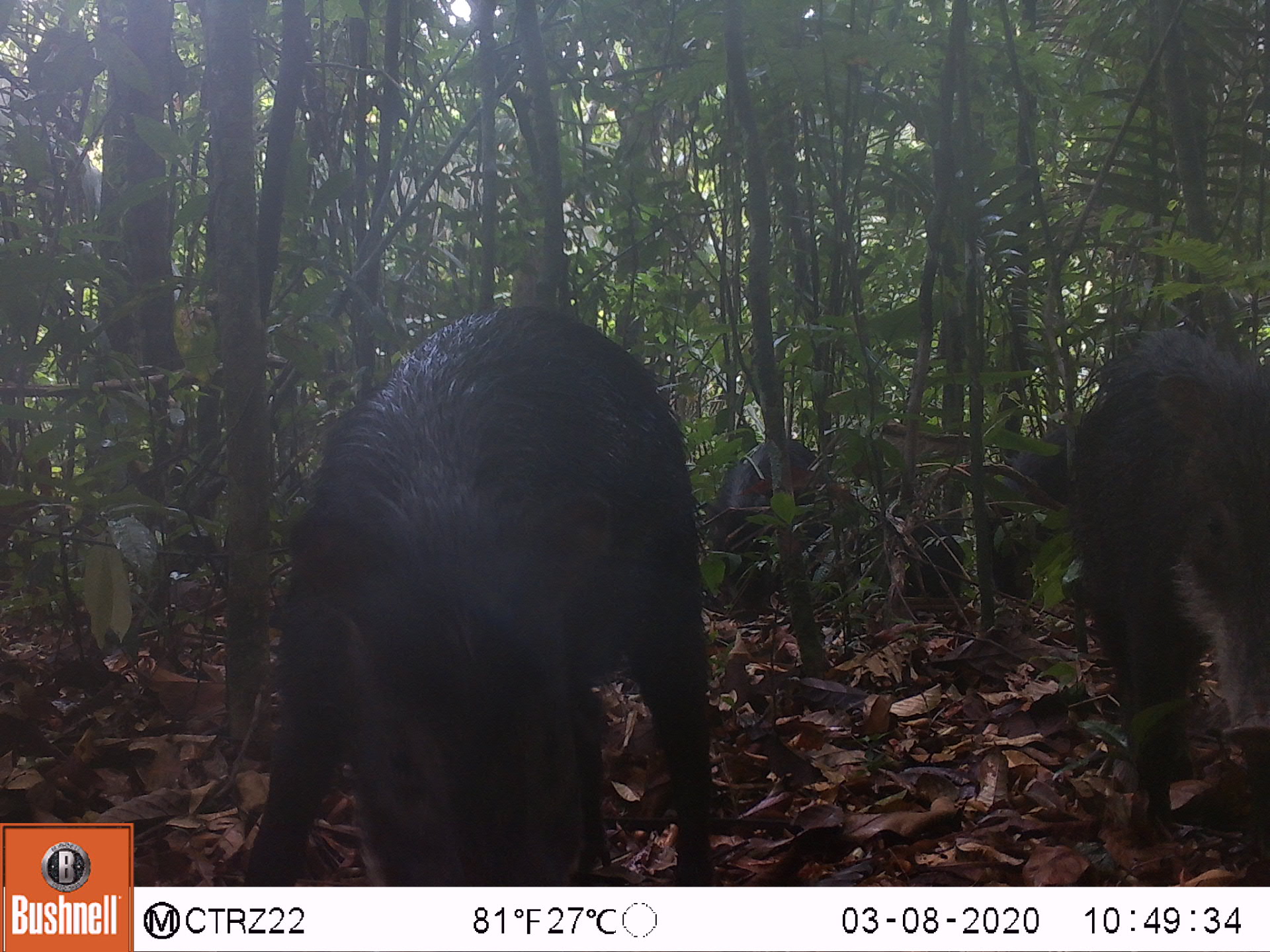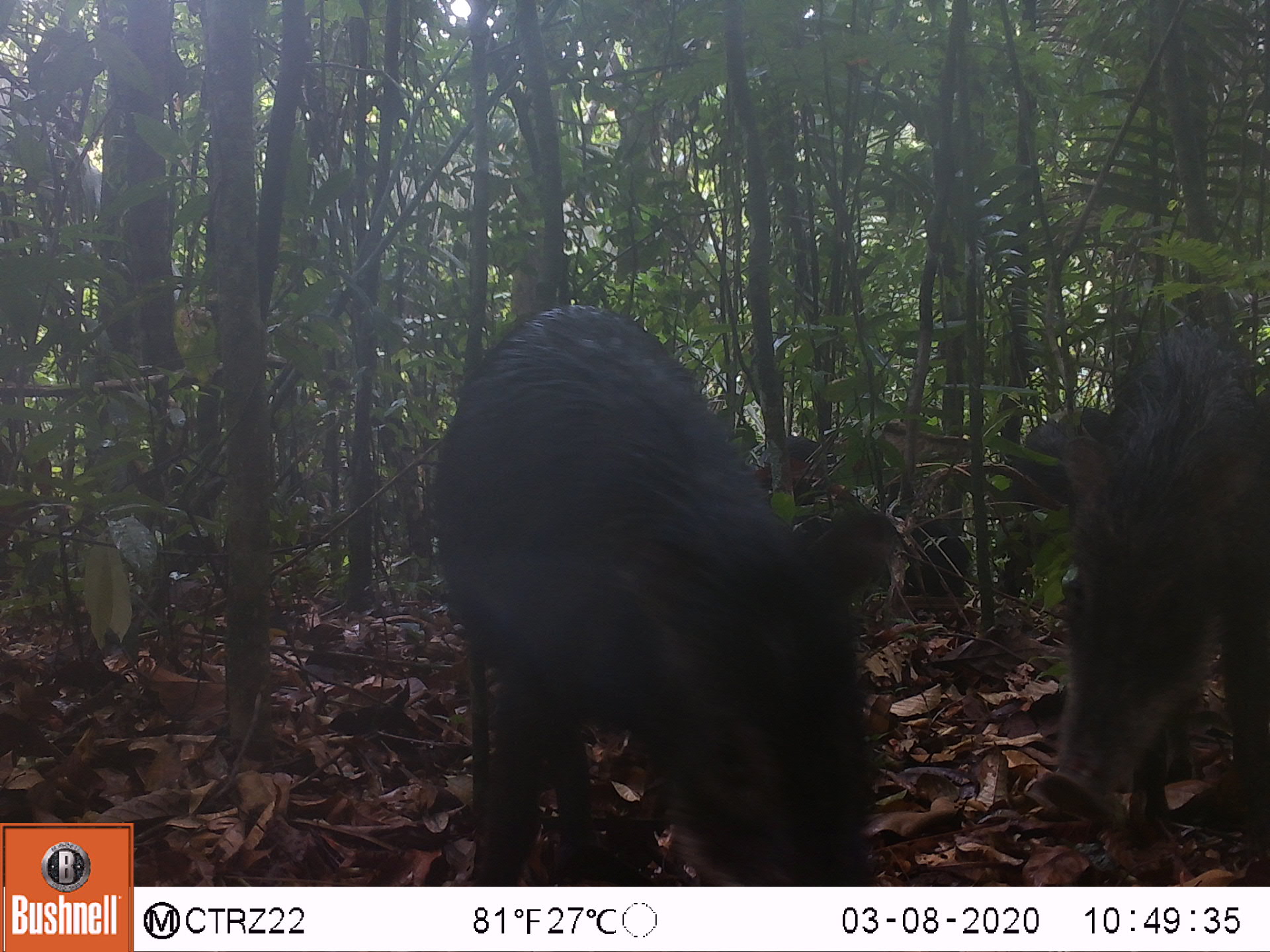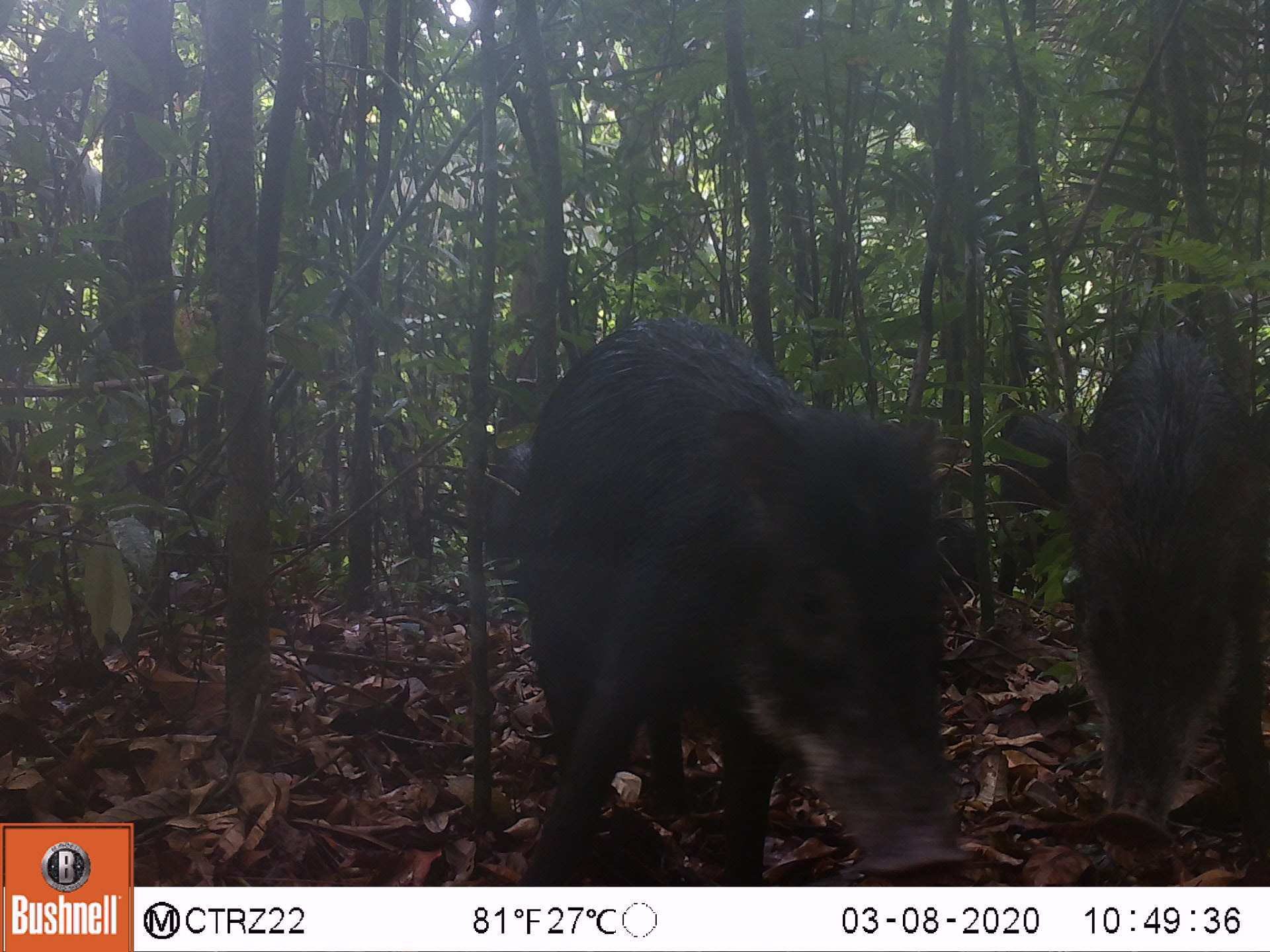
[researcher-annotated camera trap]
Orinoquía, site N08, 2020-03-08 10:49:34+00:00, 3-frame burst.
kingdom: Animalia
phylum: Chordata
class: Mammalia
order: Artiodactyla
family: Tayassuidae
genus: Tayassu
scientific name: Tayassu pecari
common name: white-lipped peccary